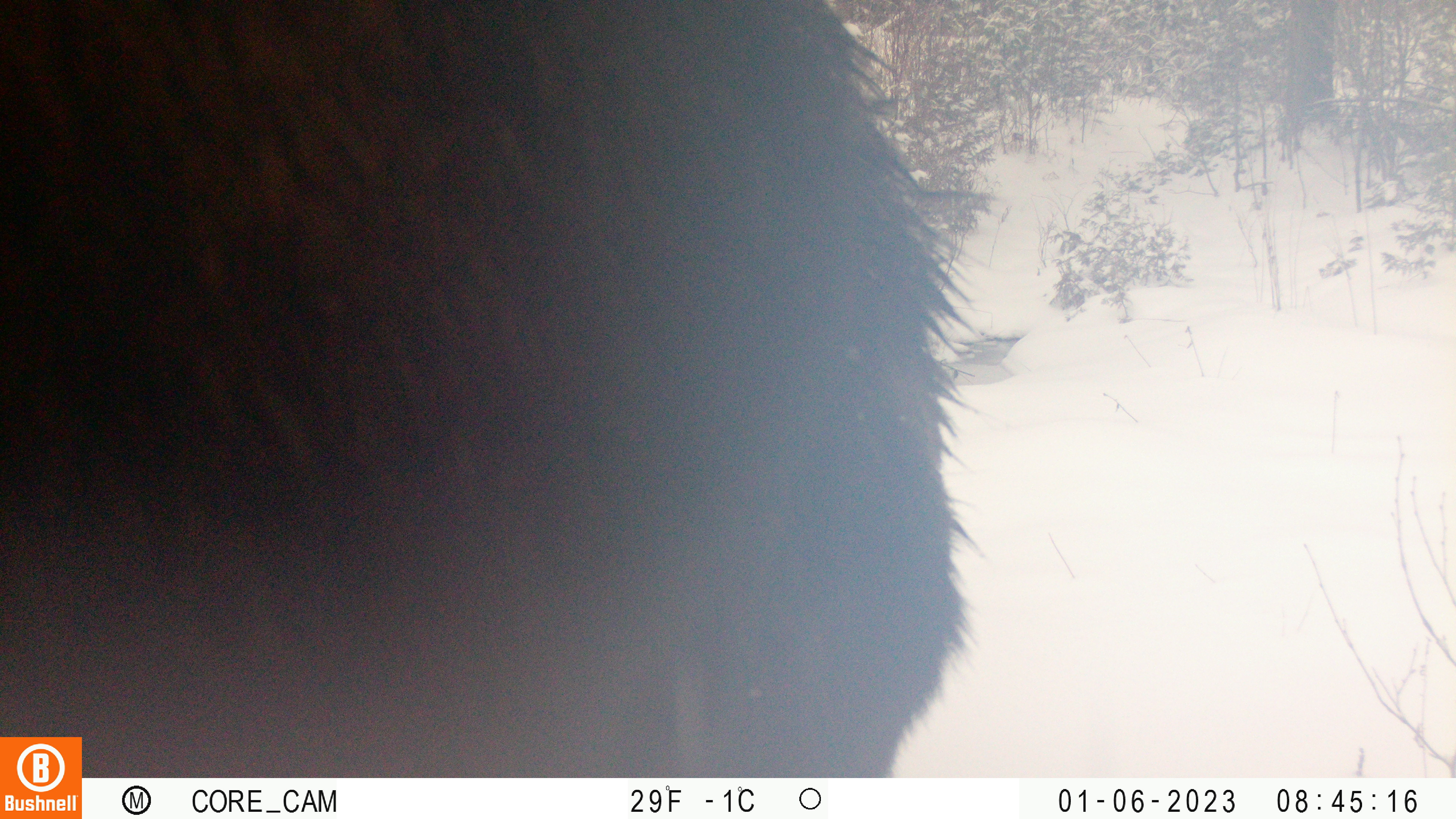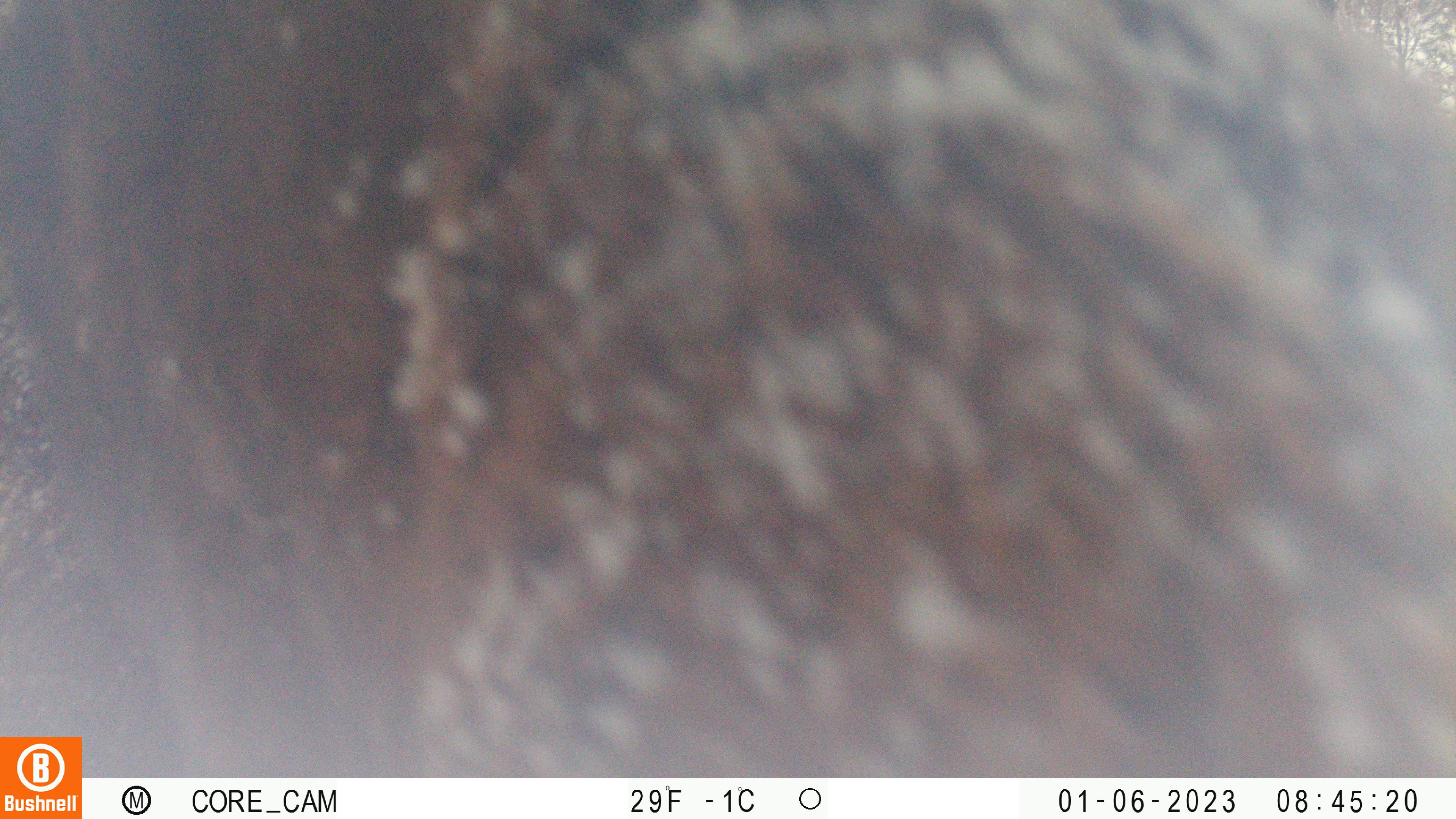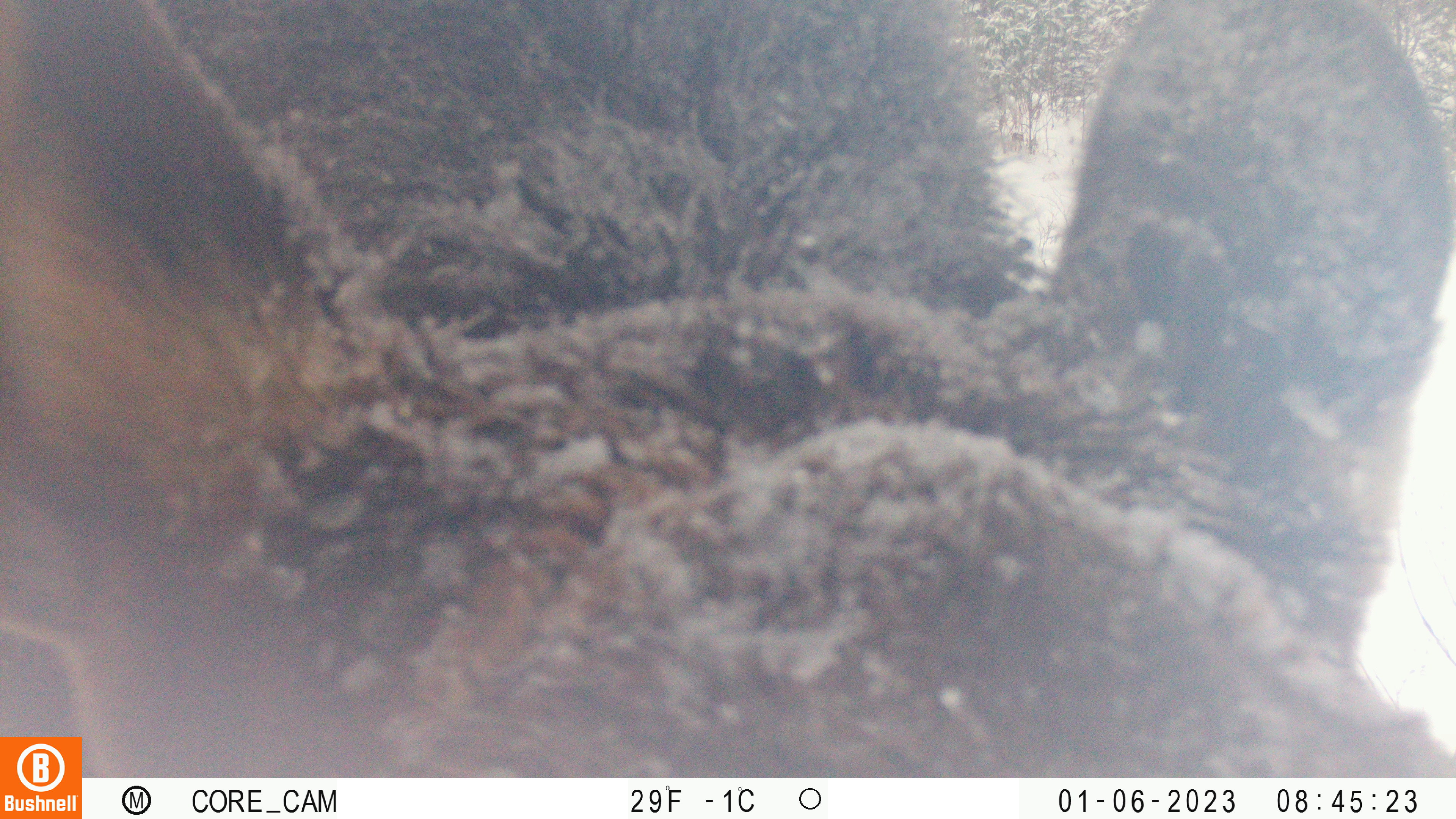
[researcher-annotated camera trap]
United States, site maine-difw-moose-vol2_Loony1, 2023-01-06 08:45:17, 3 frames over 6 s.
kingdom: Animalia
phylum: Chordata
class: Mammalia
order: Artiodactyla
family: Cervidae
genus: Alces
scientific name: Alces alces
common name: moose